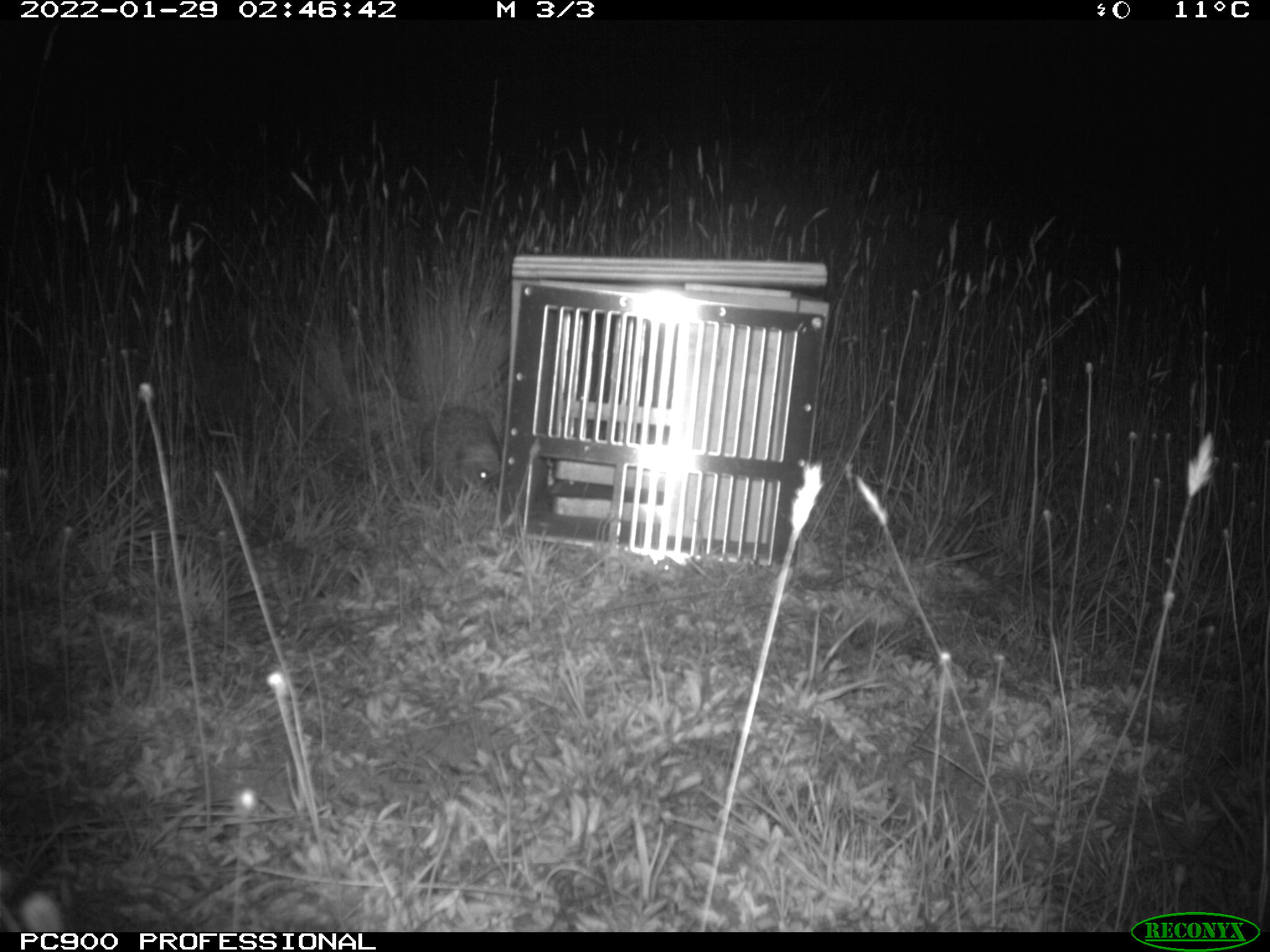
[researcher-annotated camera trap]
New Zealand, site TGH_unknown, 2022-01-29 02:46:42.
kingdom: Animalia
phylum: Chordata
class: Mammalia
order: Eulipotyphla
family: Erinaceidae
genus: Erinaceus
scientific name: Erinaceus europaeus europaeus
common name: european hedgehog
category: hedgehog